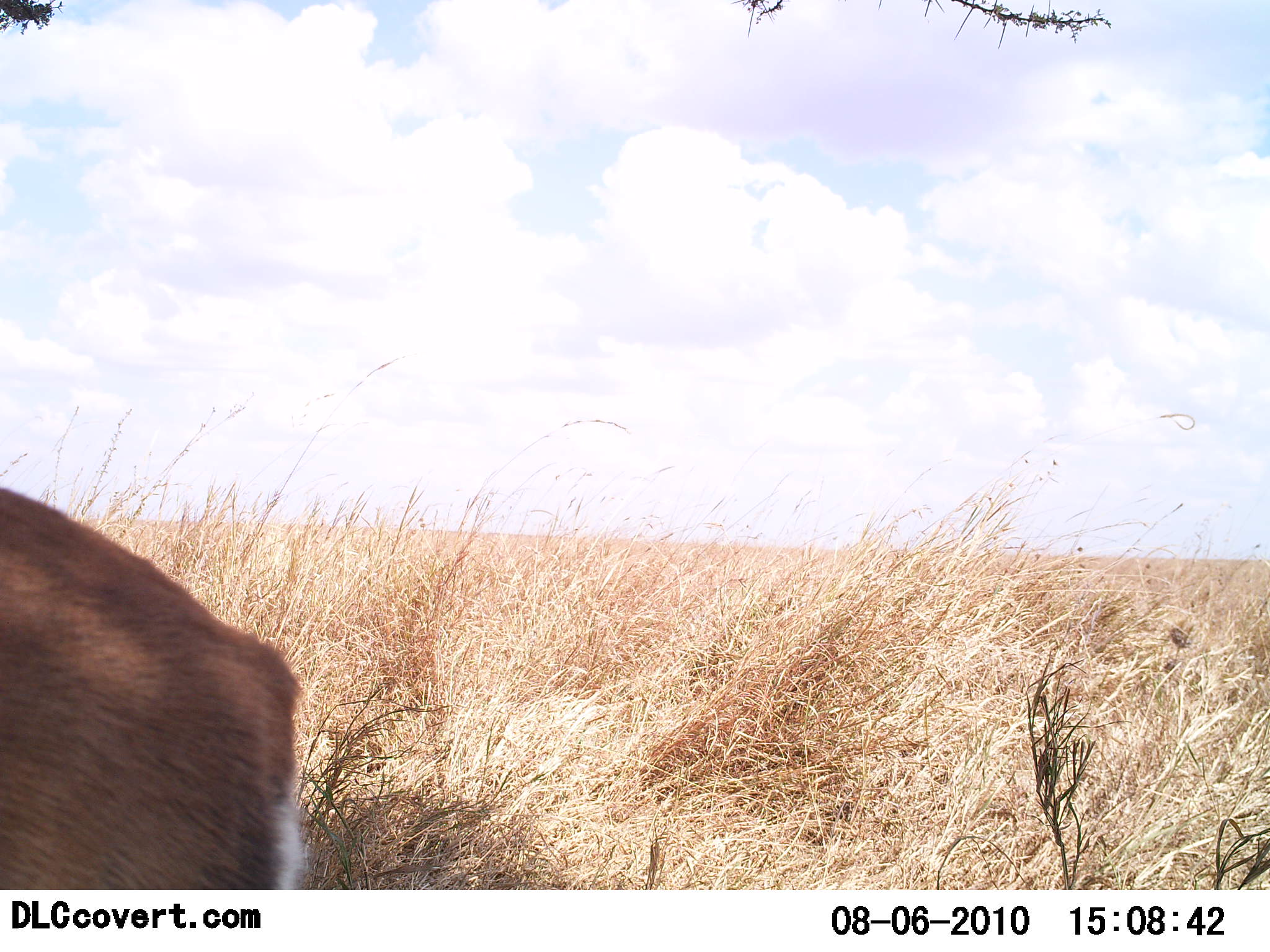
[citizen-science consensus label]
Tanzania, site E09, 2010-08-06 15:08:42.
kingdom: Animalia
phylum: Chordata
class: Mammalia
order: Artiodactyla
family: Bovidae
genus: Nanger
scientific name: Nanger granti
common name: grant's gazelle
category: gazellegrants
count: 1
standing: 75%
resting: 0%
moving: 25%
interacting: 0%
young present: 0%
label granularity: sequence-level